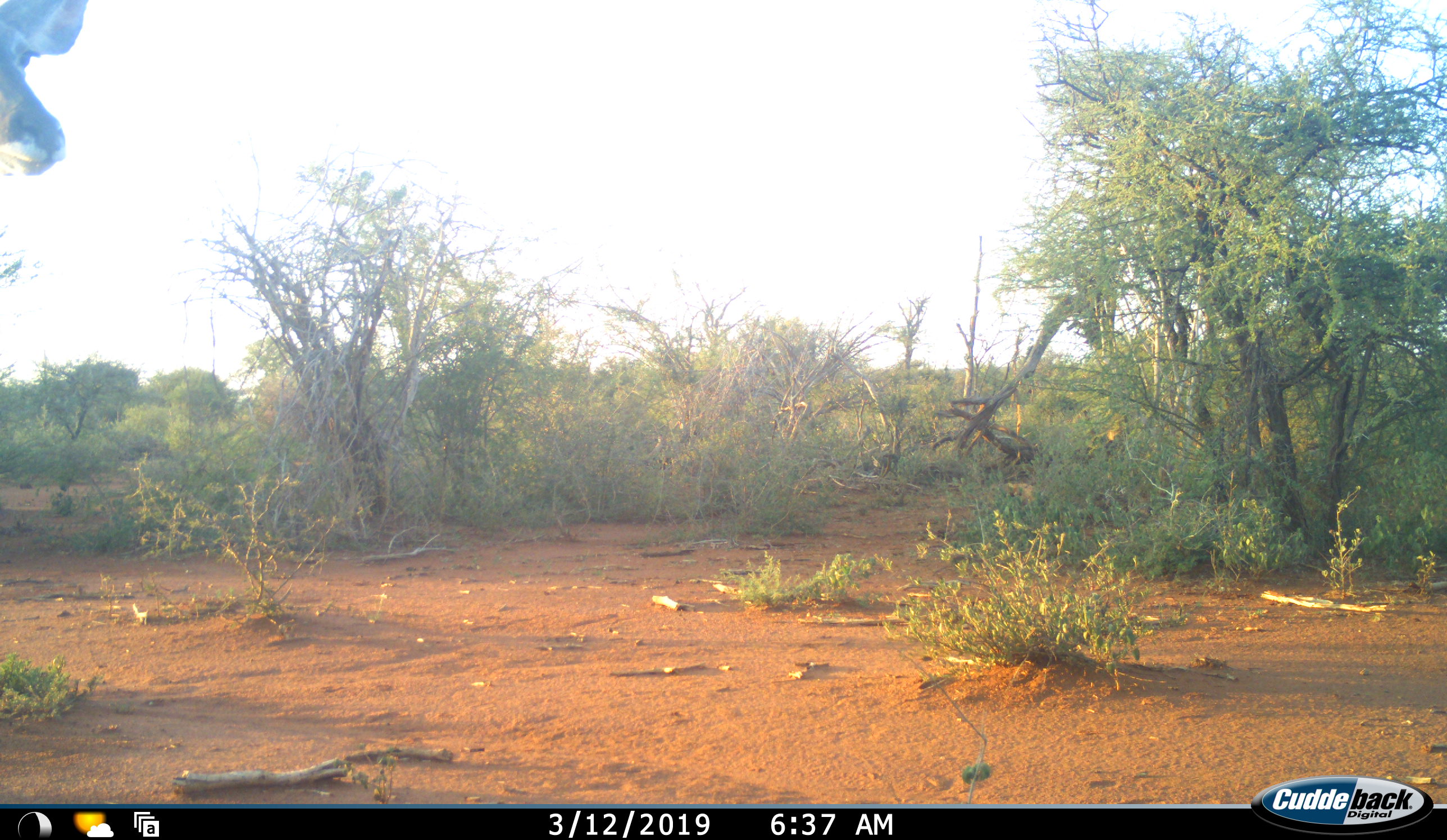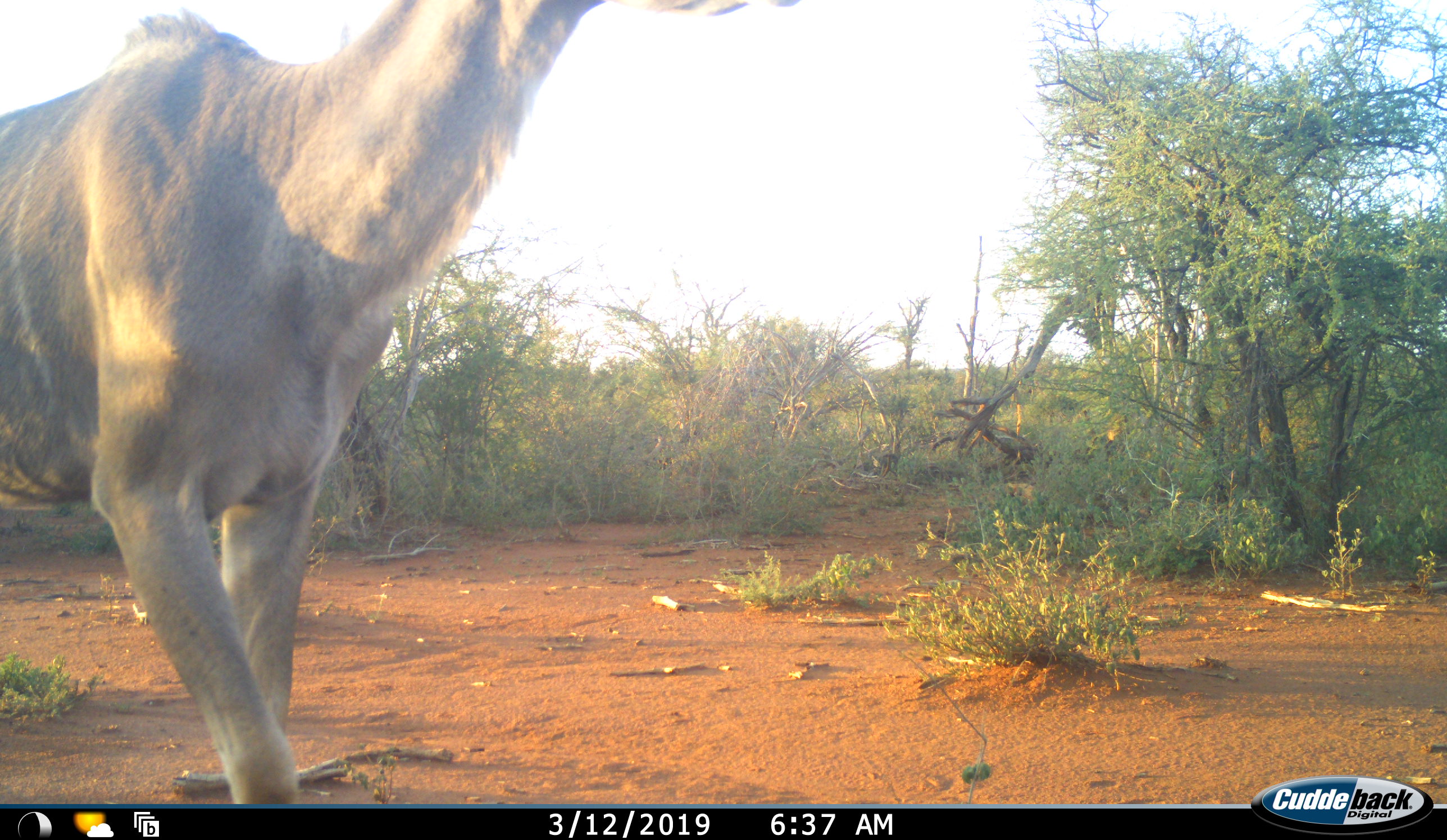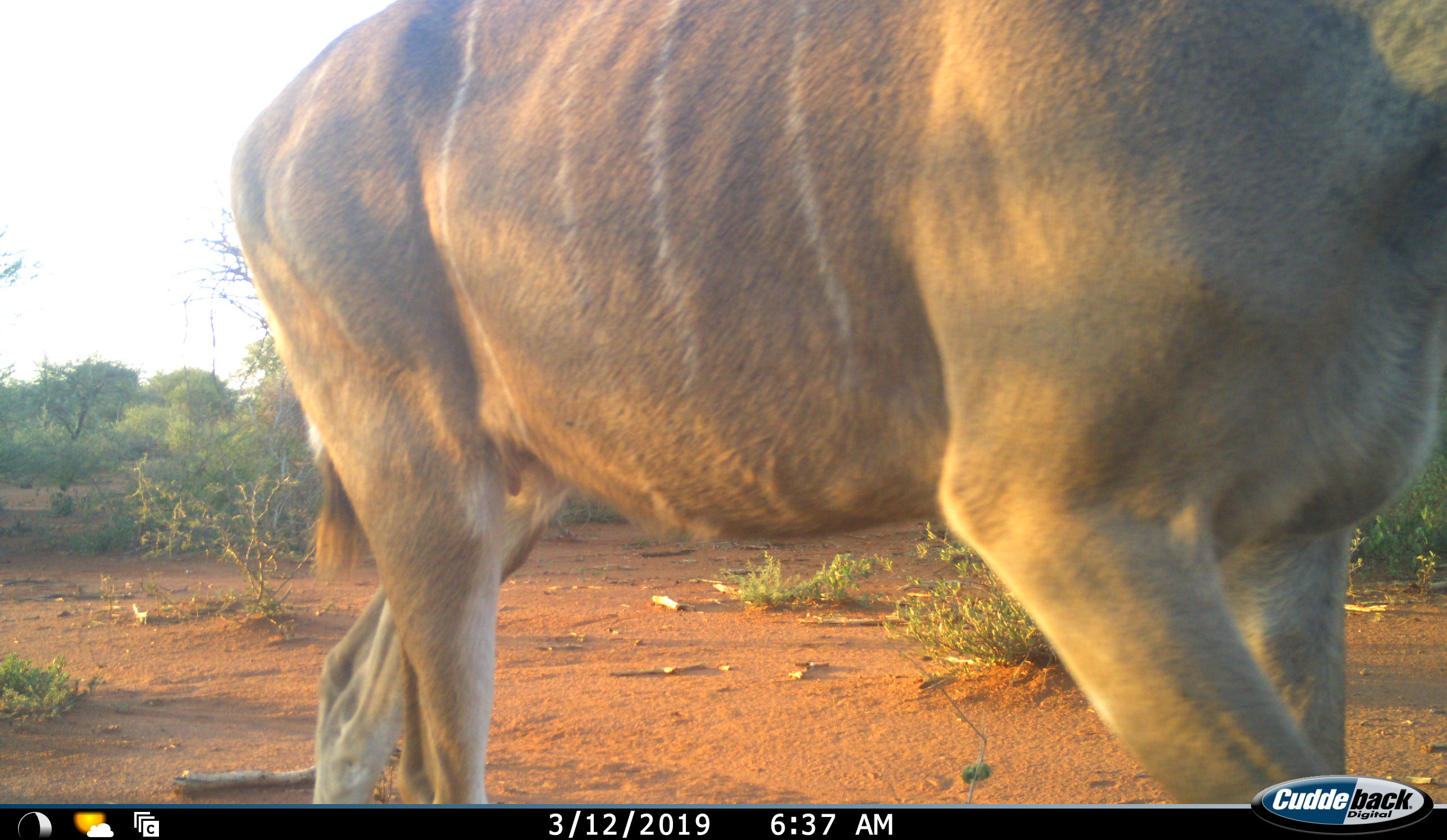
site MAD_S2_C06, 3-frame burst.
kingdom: Animalia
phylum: Chordata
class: Mammalia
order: Artiodactyla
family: Bovidae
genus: Tragelaphus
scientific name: Tragelaphus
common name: kudu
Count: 1.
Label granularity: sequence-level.